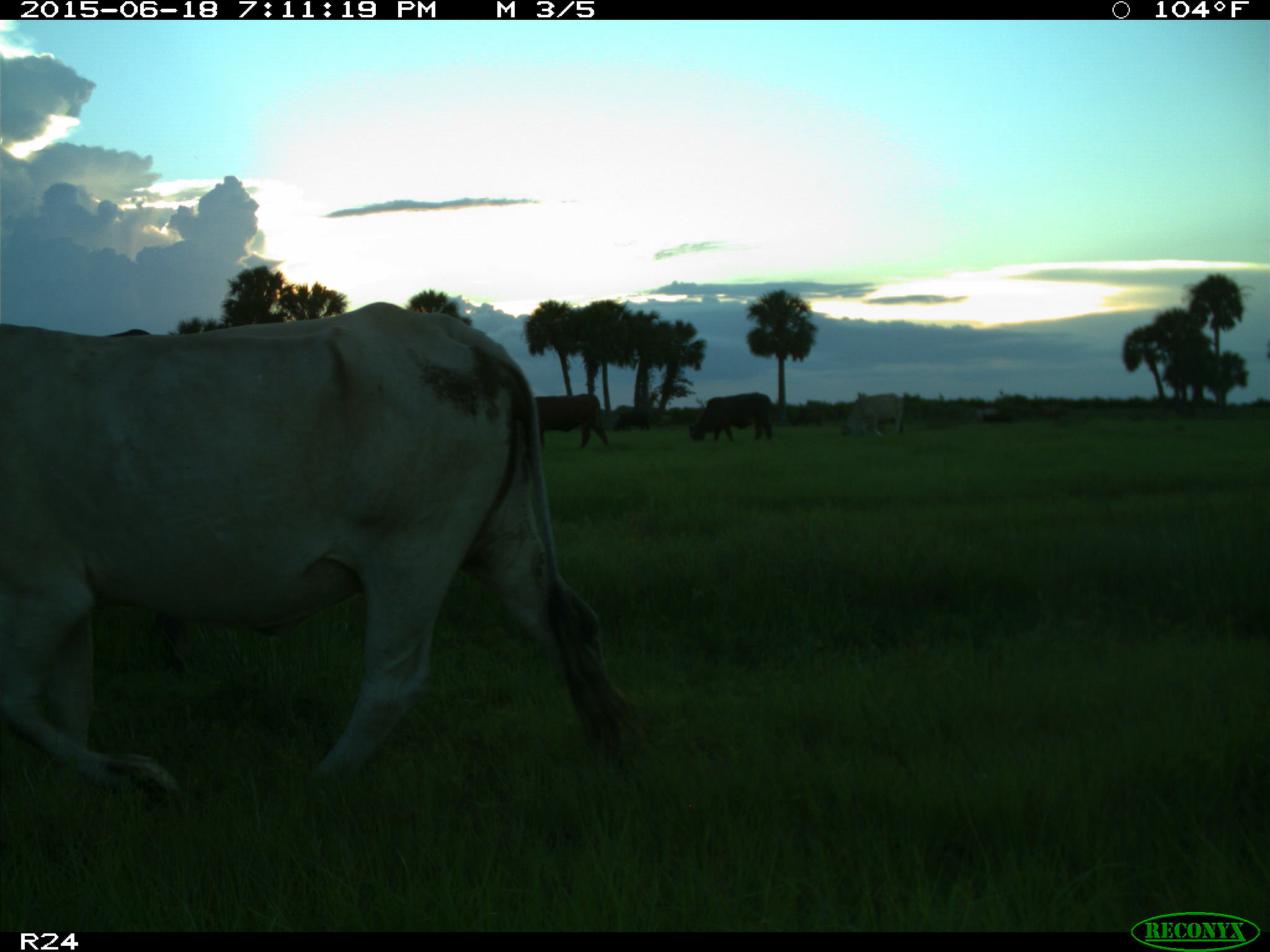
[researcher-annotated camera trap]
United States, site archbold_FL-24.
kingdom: Animalia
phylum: Chordata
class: Mammalia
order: Artiodactyla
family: Bovidae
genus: Bos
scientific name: Bos taurus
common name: domestic cow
Bos taurus (domestic cow).